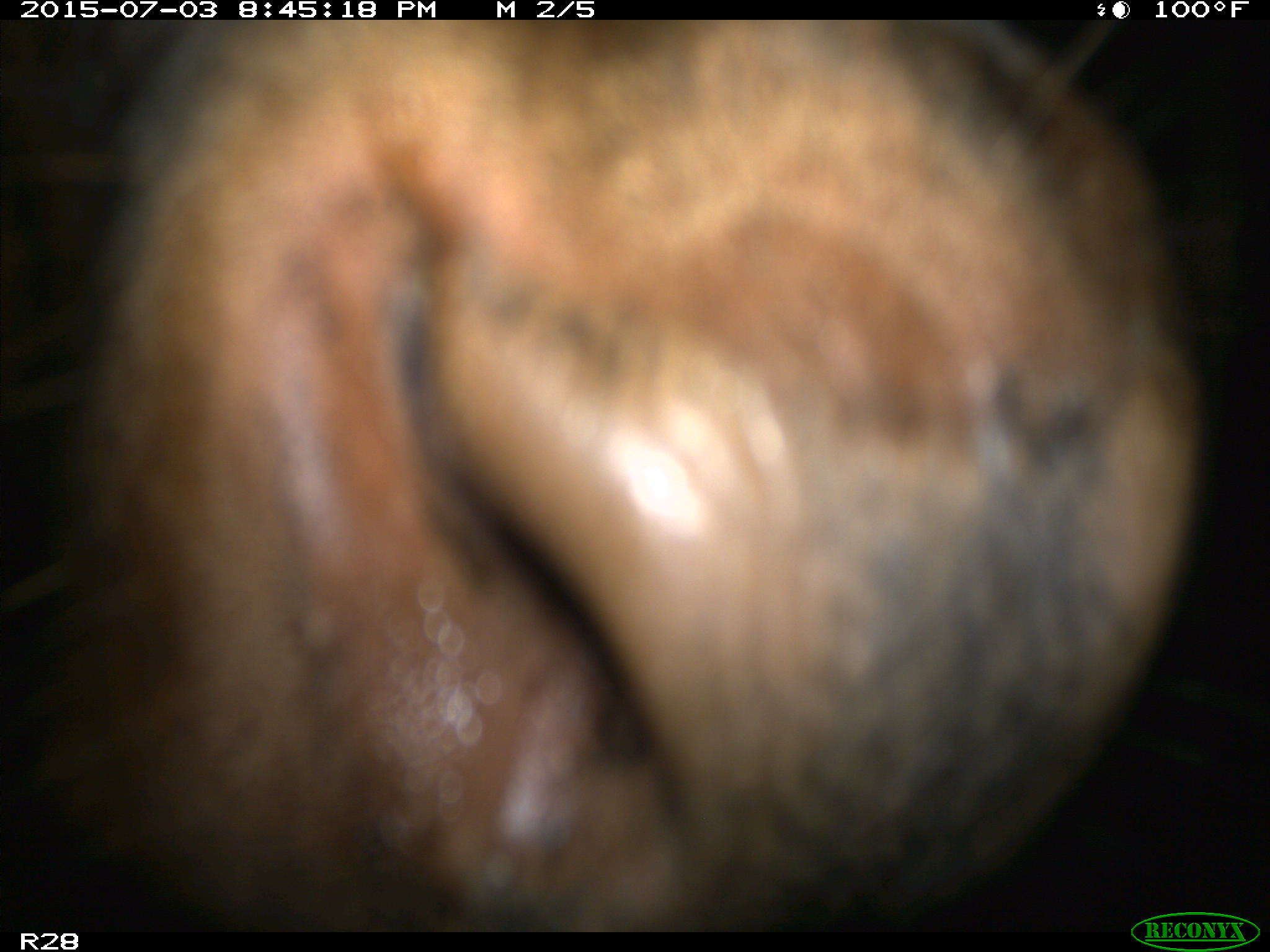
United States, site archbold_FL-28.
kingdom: Animalia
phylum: Chordata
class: Mammalia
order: Artiodactyla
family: Bovidae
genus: Bos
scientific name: Bos taurus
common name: domestic cow